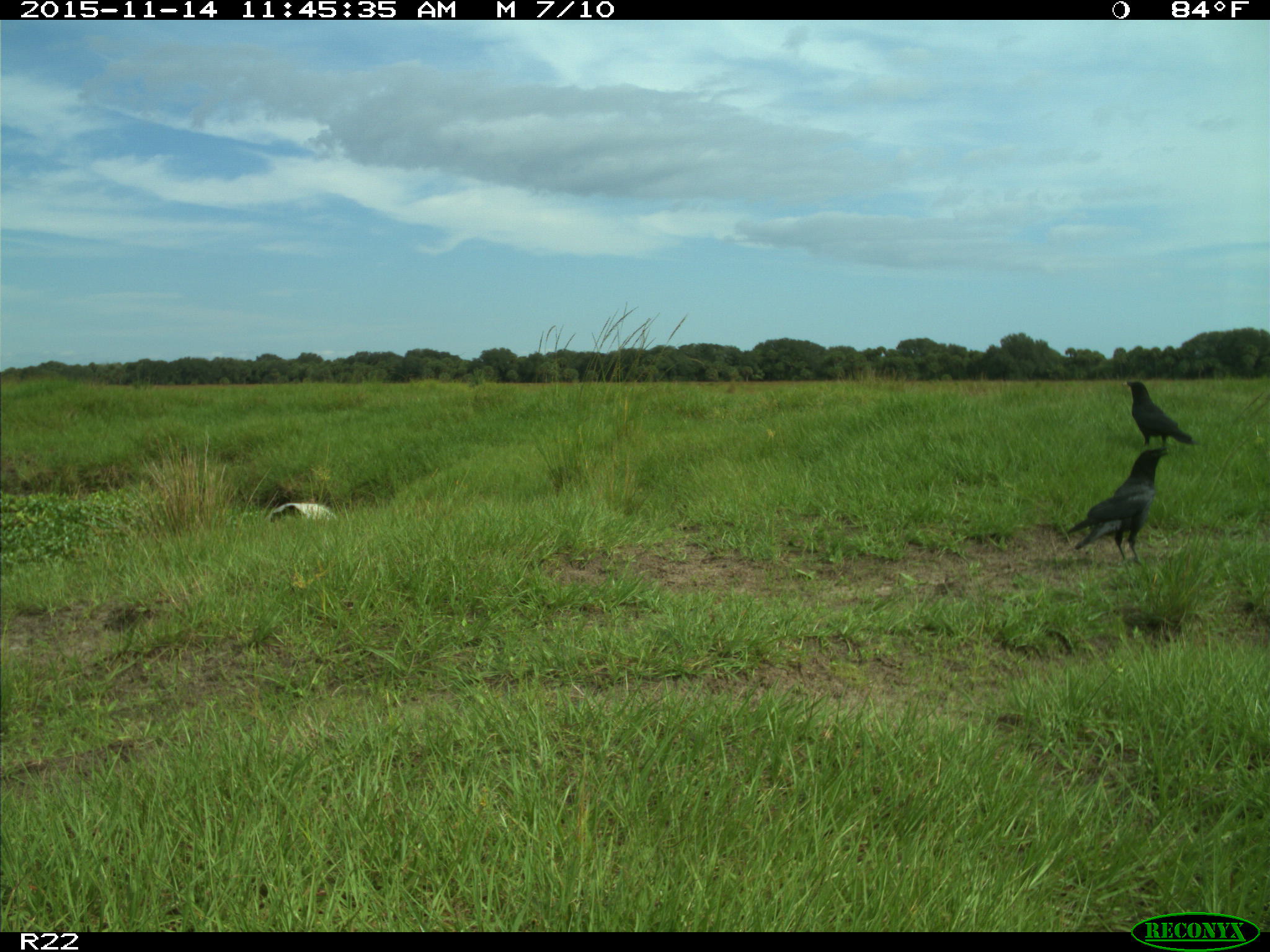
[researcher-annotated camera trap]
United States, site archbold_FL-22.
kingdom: Animalia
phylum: Chordata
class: Aves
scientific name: Aves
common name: birds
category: unidentified bird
Unidentified bird (birds) (Aves).